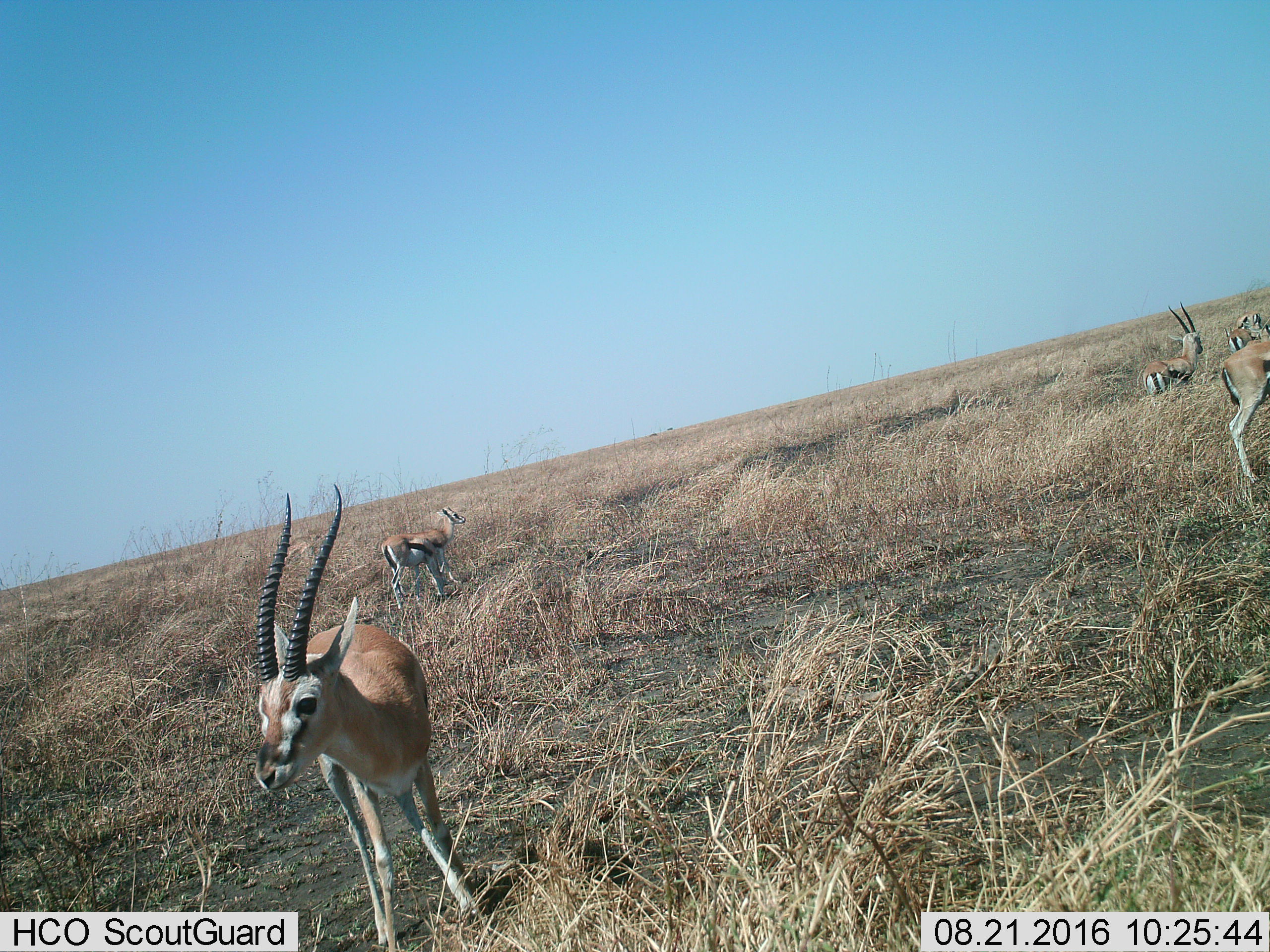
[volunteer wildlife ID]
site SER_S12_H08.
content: unidentified animal